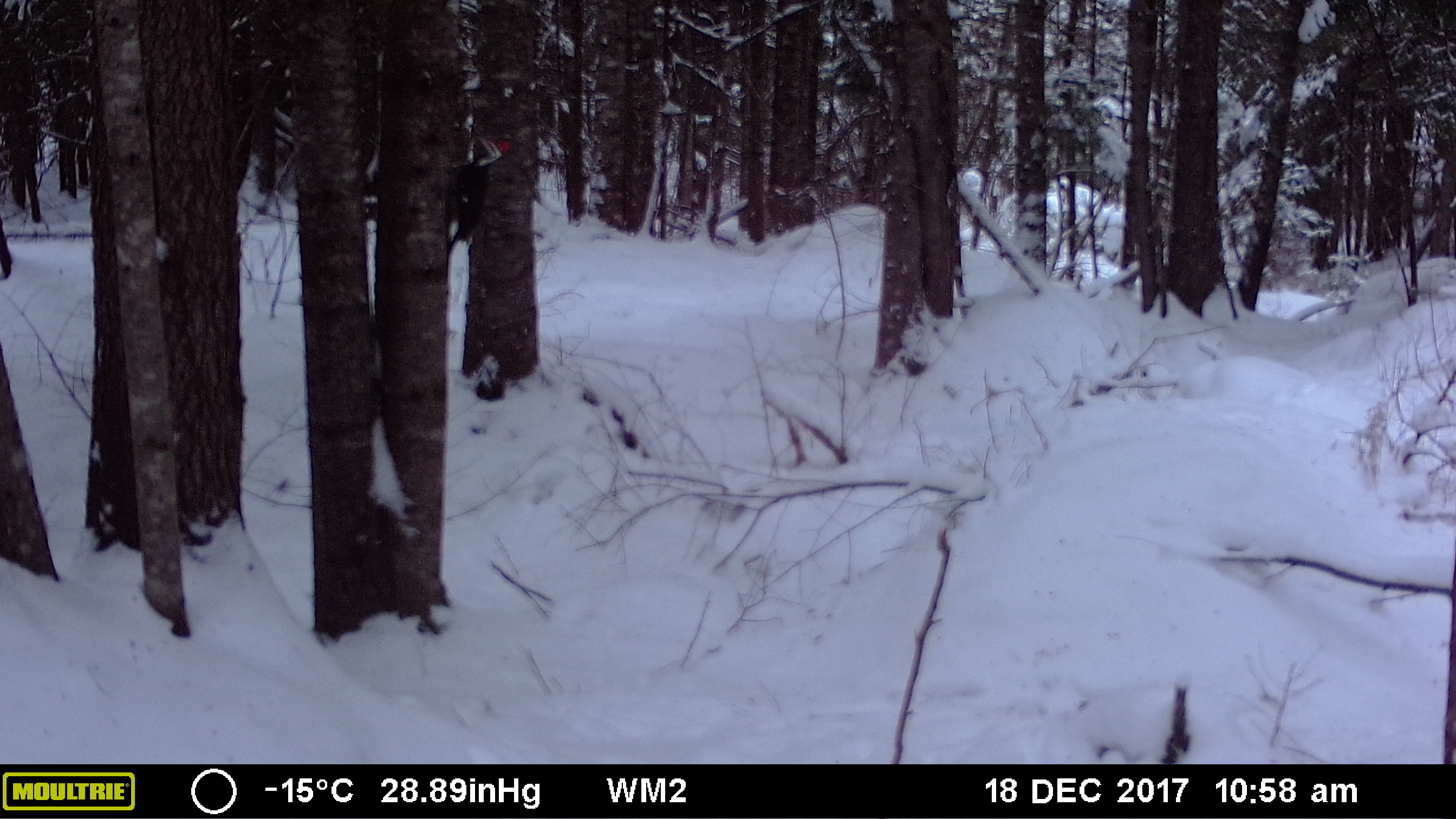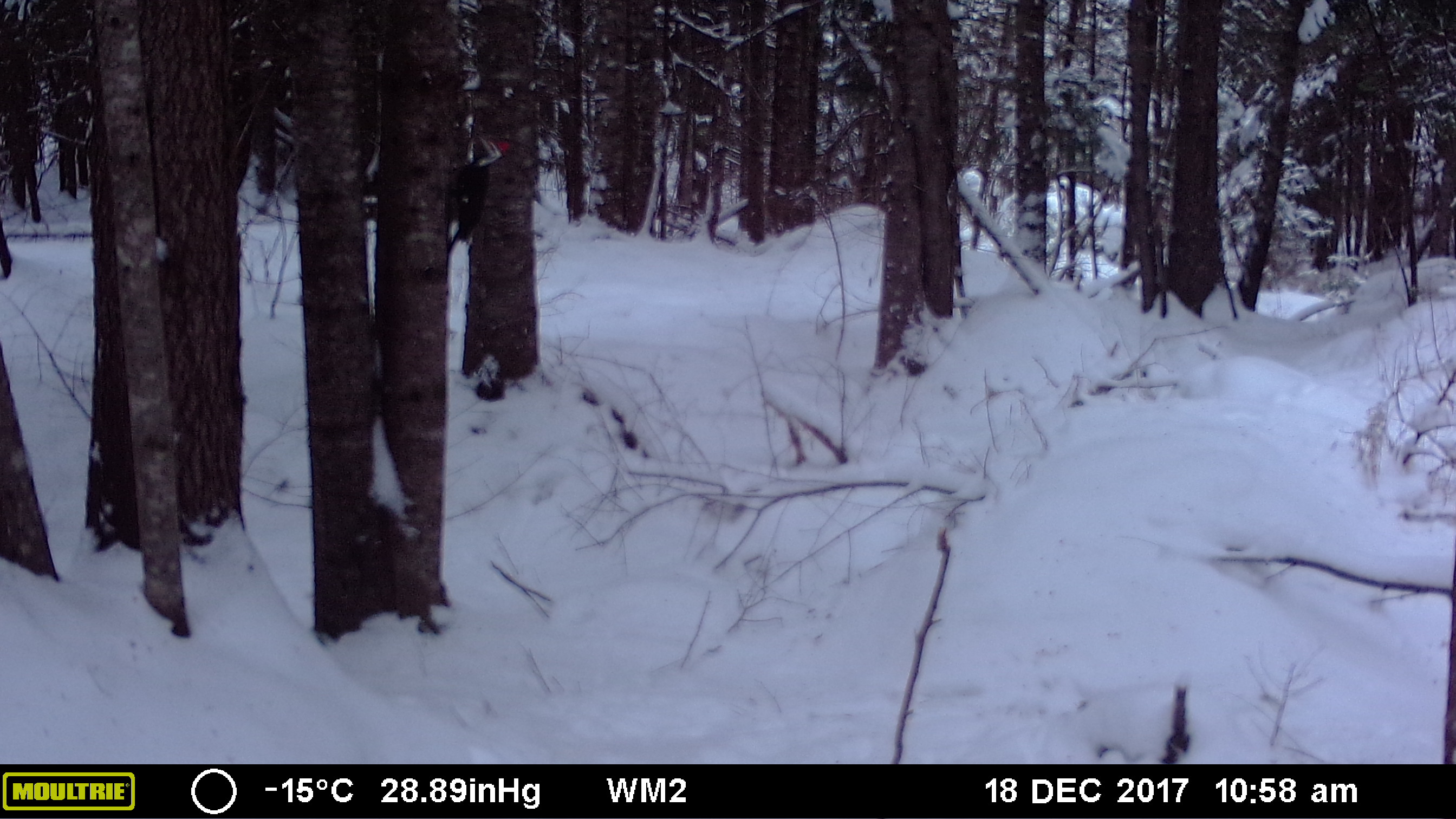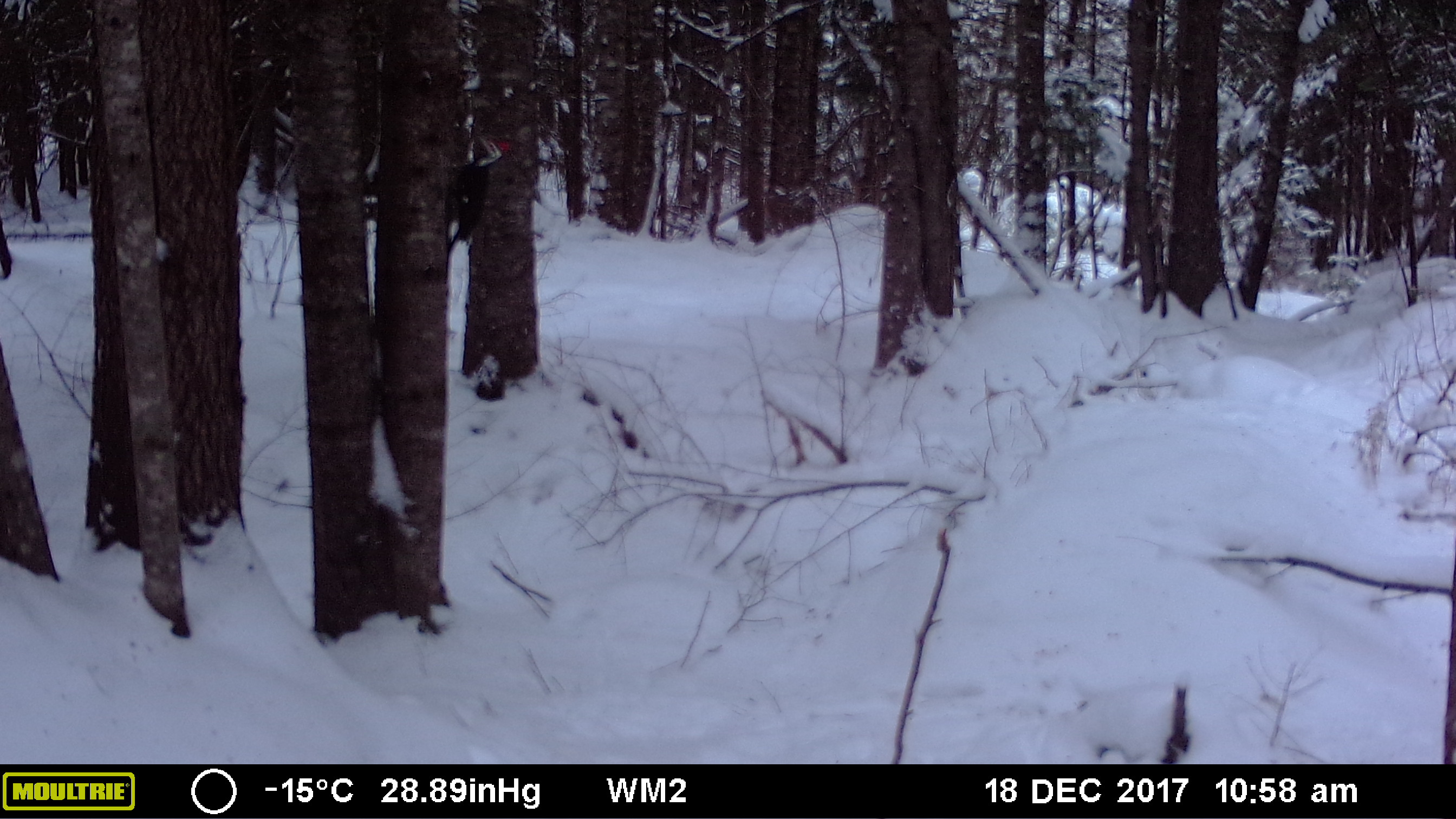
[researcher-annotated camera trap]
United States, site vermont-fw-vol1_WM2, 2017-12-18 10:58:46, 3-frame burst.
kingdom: Animalia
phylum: Chordata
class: Aves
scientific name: Aves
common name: bird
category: bird sp.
Bird sp. (bird) (Aves).